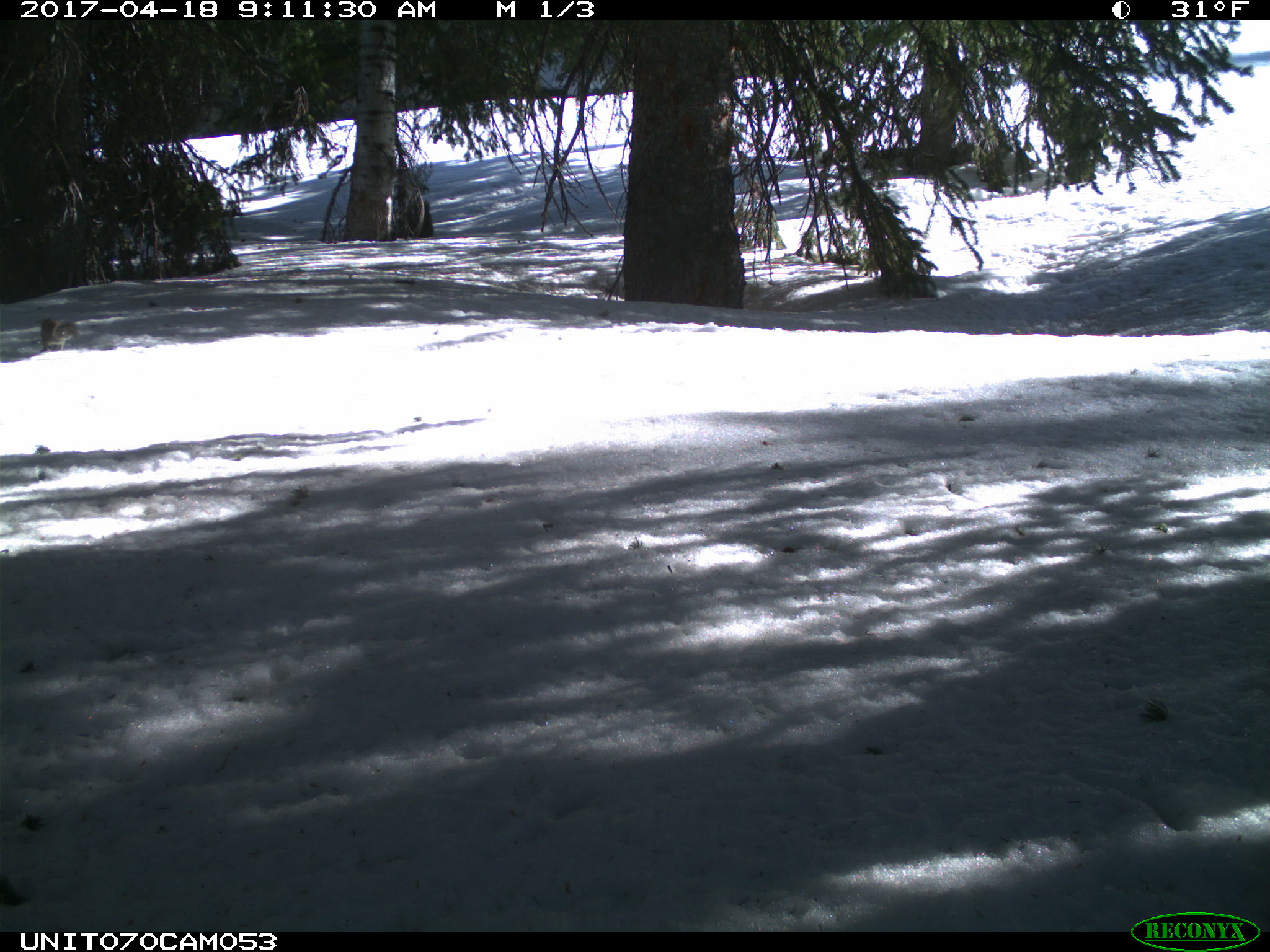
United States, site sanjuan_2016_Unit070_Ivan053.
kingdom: Animalia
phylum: Chordata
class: Mammalia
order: Rodentia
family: Sciuridae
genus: Tamiasciurus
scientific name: Tamiasciurus hudsonicus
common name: american red squirrel